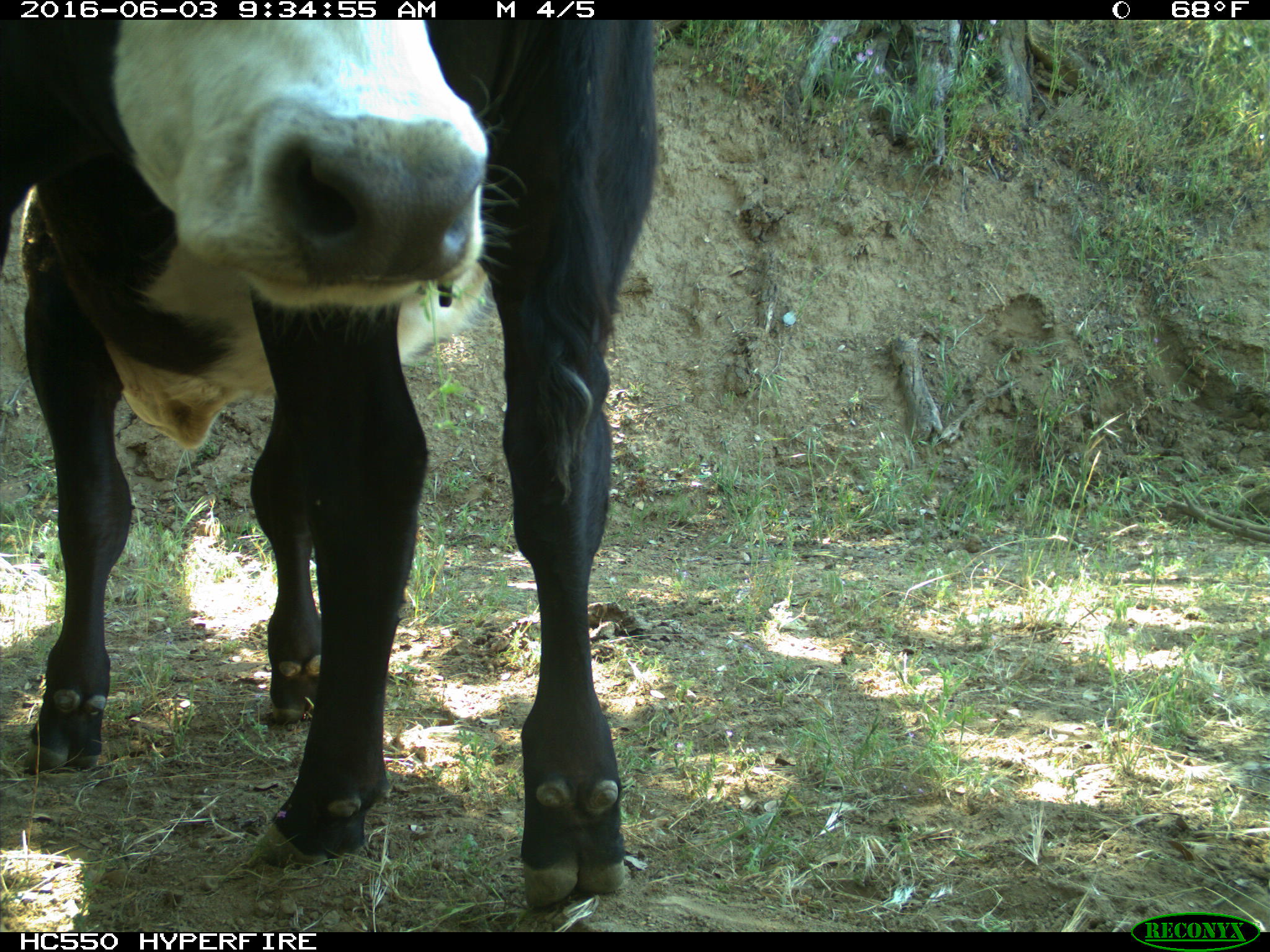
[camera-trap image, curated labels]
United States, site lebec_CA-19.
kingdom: Animalia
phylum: Chordata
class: Mammalia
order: Artiodactyla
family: Bovidae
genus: Bos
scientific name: Bos taurus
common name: domestic cow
Bos taurus (domestic cow).